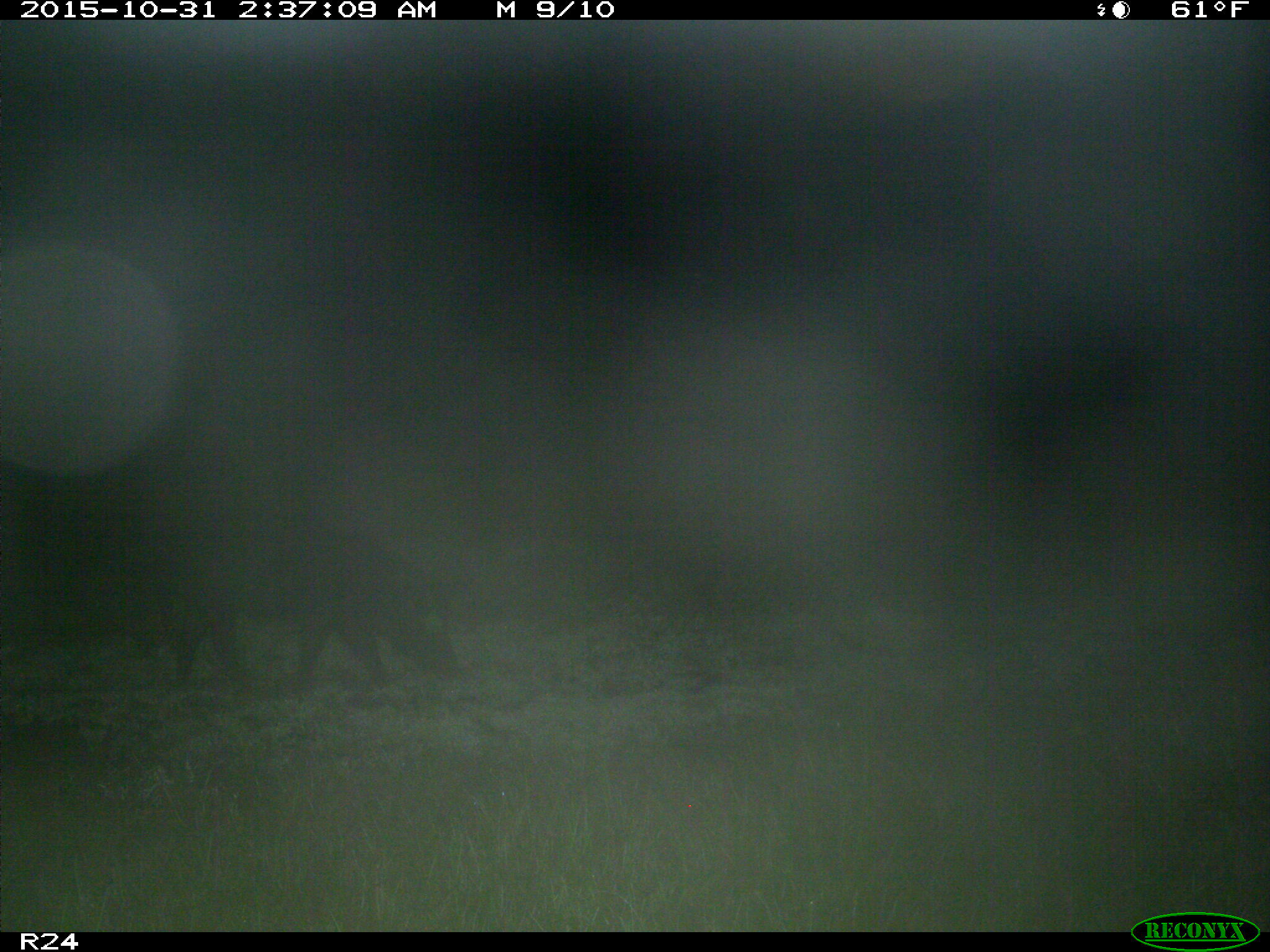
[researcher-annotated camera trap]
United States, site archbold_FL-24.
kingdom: Animalia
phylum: Chordata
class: Mammalia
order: Artiodactyla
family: Suidae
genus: Sus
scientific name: Sus scrofa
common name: wild boar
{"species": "Sus scrofa (wild boar)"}